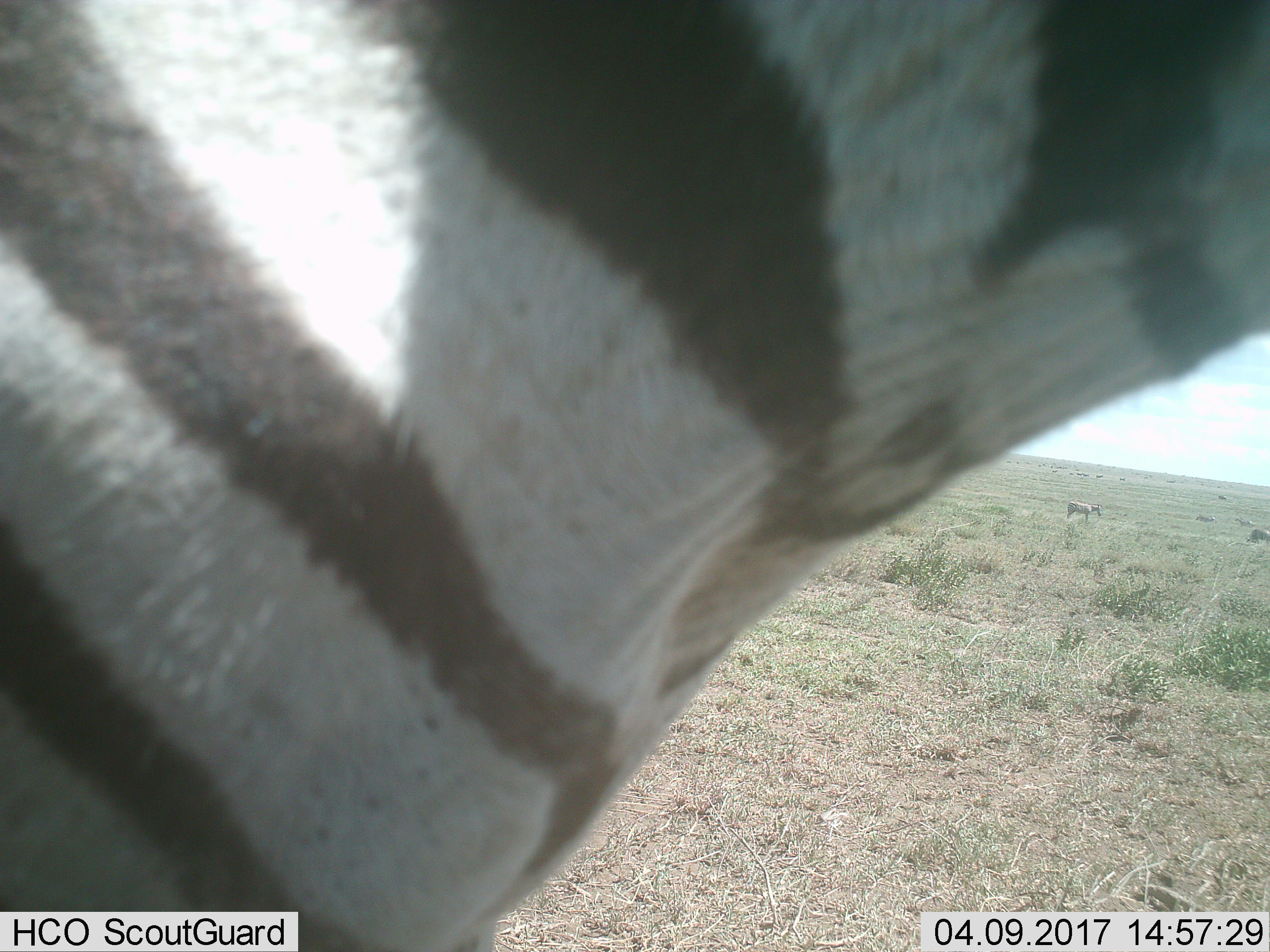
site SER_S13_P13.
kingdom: Animalia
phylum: Chordata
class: Mammalia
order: Perissodactyla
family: Equidae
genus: Equus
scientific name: Equus quagga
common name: plains zebra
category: zebraplains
Zebraplains (plains zebra) (Equus quagga), count 2. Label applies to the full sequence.